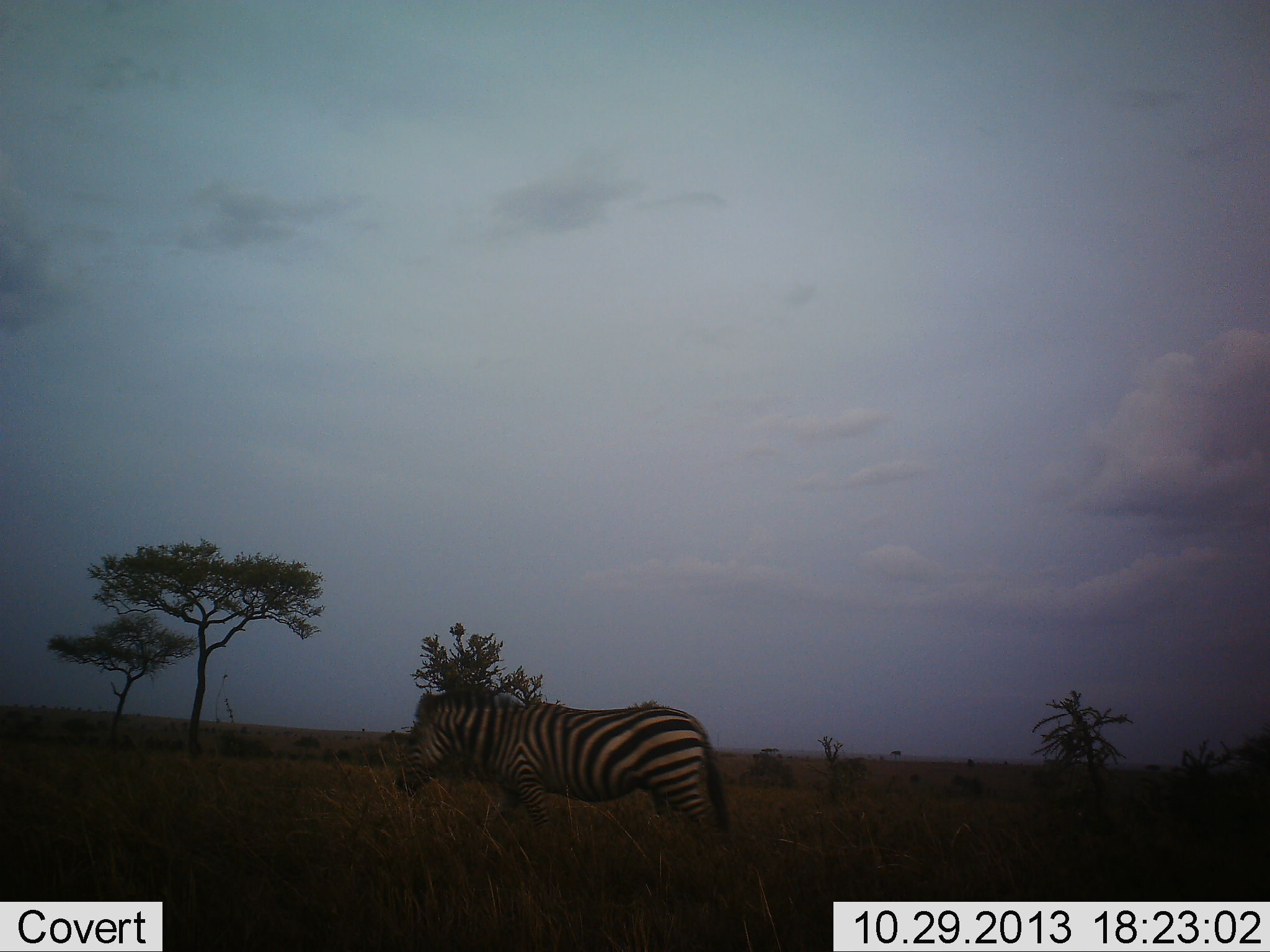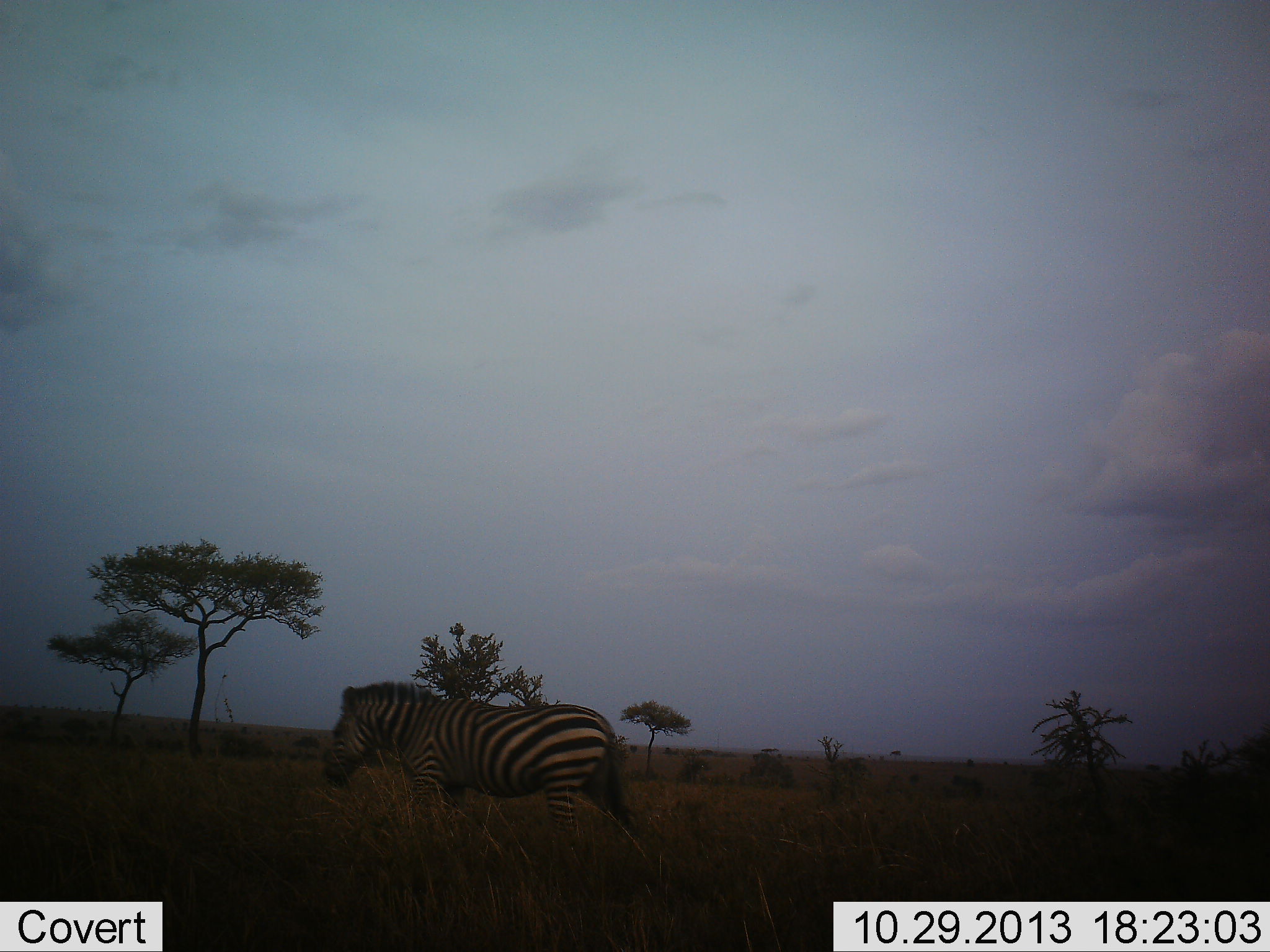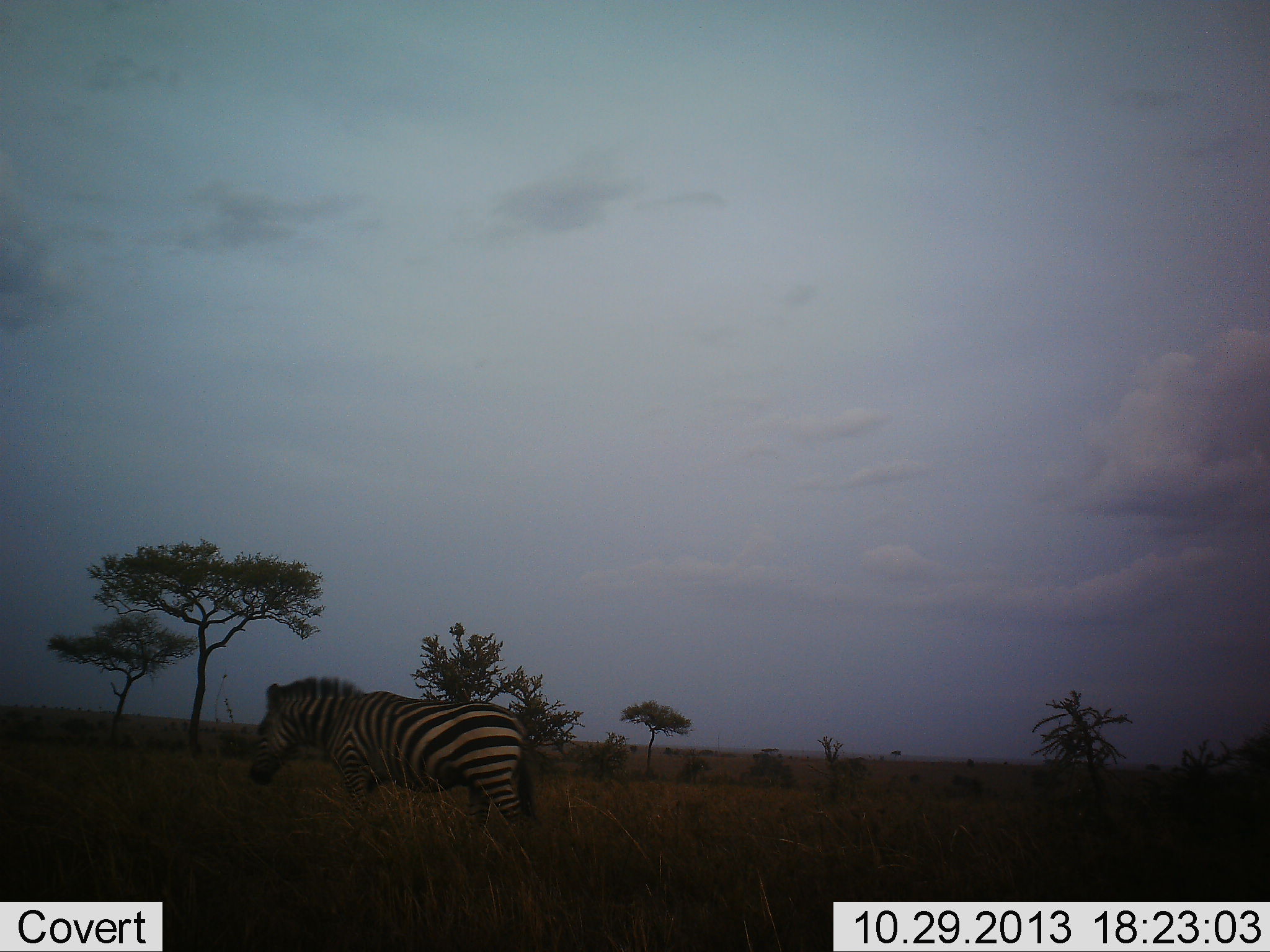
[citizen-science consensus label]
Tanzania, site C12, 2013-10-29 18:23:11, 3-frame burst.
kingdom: Animalia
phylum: Chordata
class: Mammalia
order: Perissodactyla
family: Equidae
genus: Equus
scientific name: Equus quagga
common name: plains zebra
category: zebra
Zebra (plains zebra) (Equus quagga), count 1. Behavior (volunteer vote fractions): standing 9%, resting 0%, moving 88%, interacting 0%. Young present (vote fraction): 0%. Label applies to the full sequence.